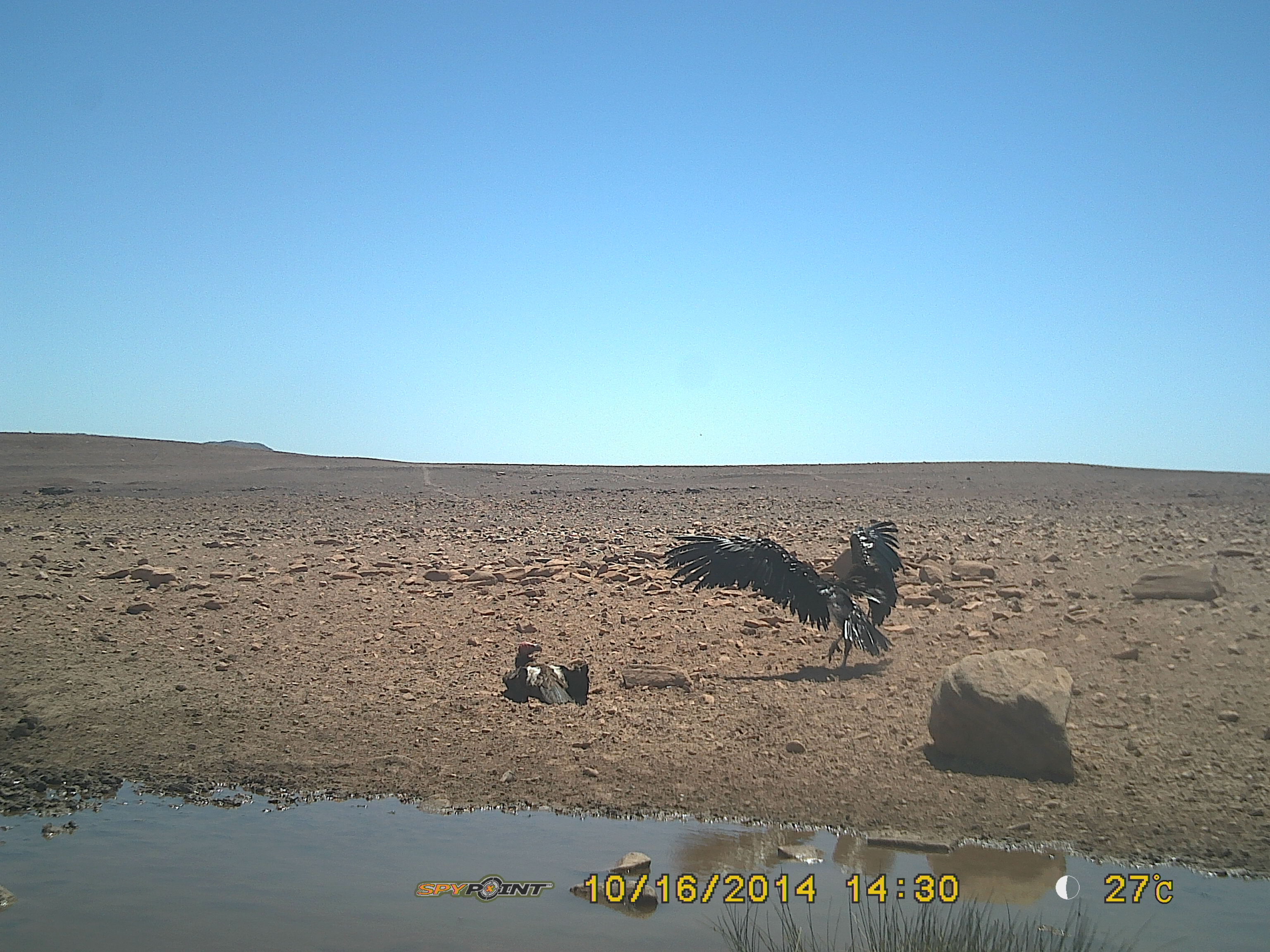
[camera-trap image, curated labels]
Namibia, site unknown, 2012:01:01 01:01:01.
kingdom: Animalia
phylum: Chordata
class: Aves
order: Accipitriformes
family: Accipitridae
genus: Torgos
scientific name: Torgos tracheliotos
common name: lappet-faced vulture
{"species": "Torgos tracheliotos (lappet-faced vulture)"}